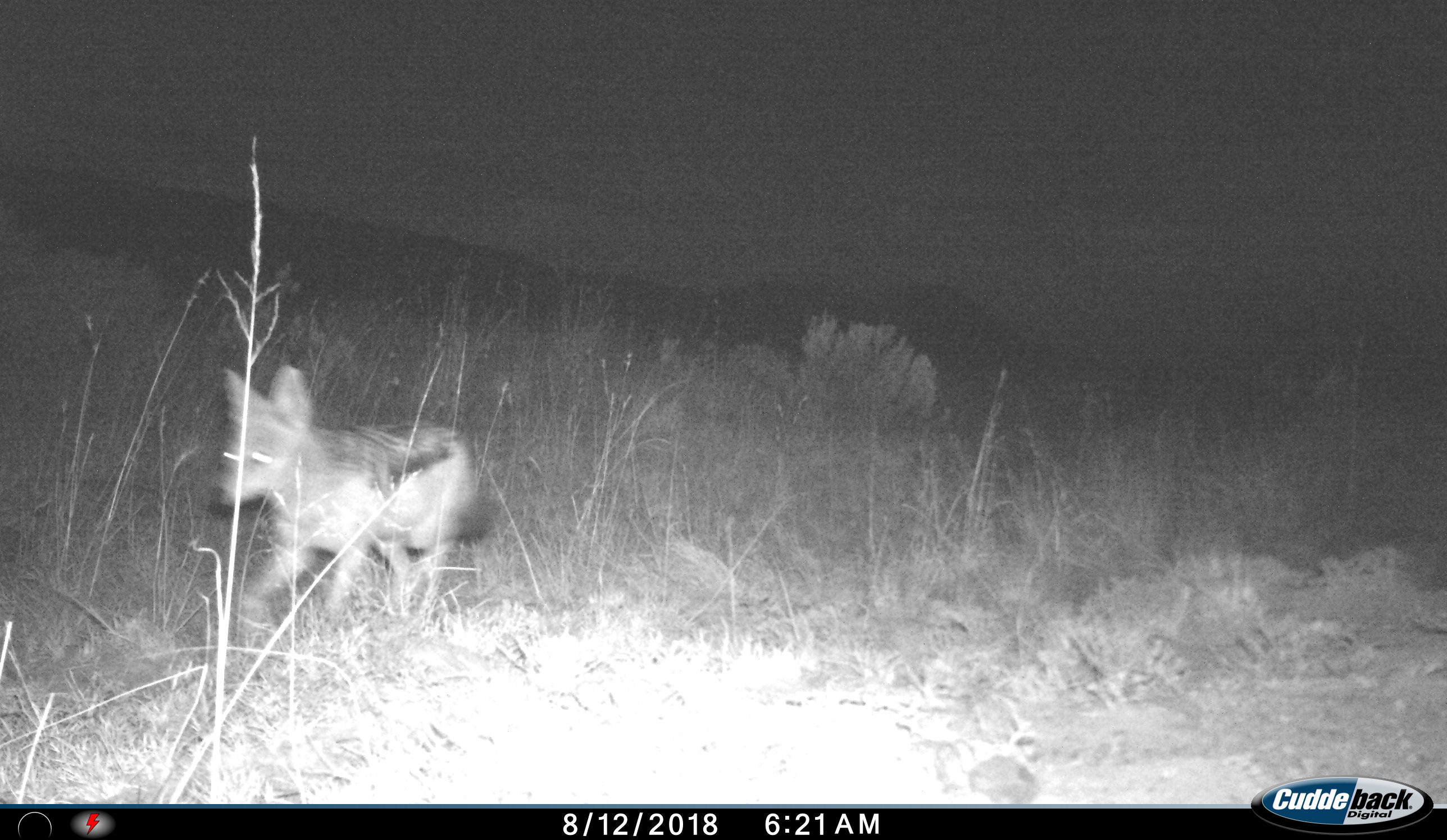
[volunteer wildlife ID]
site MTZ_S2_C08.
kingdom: Animalia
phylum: Chordata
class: Mammalia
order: Carnivora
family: Canidae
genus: Lupulella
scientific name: Lupulella mesomelas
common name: black-backed jackal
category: jackalblackbacked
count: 1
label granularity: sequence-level